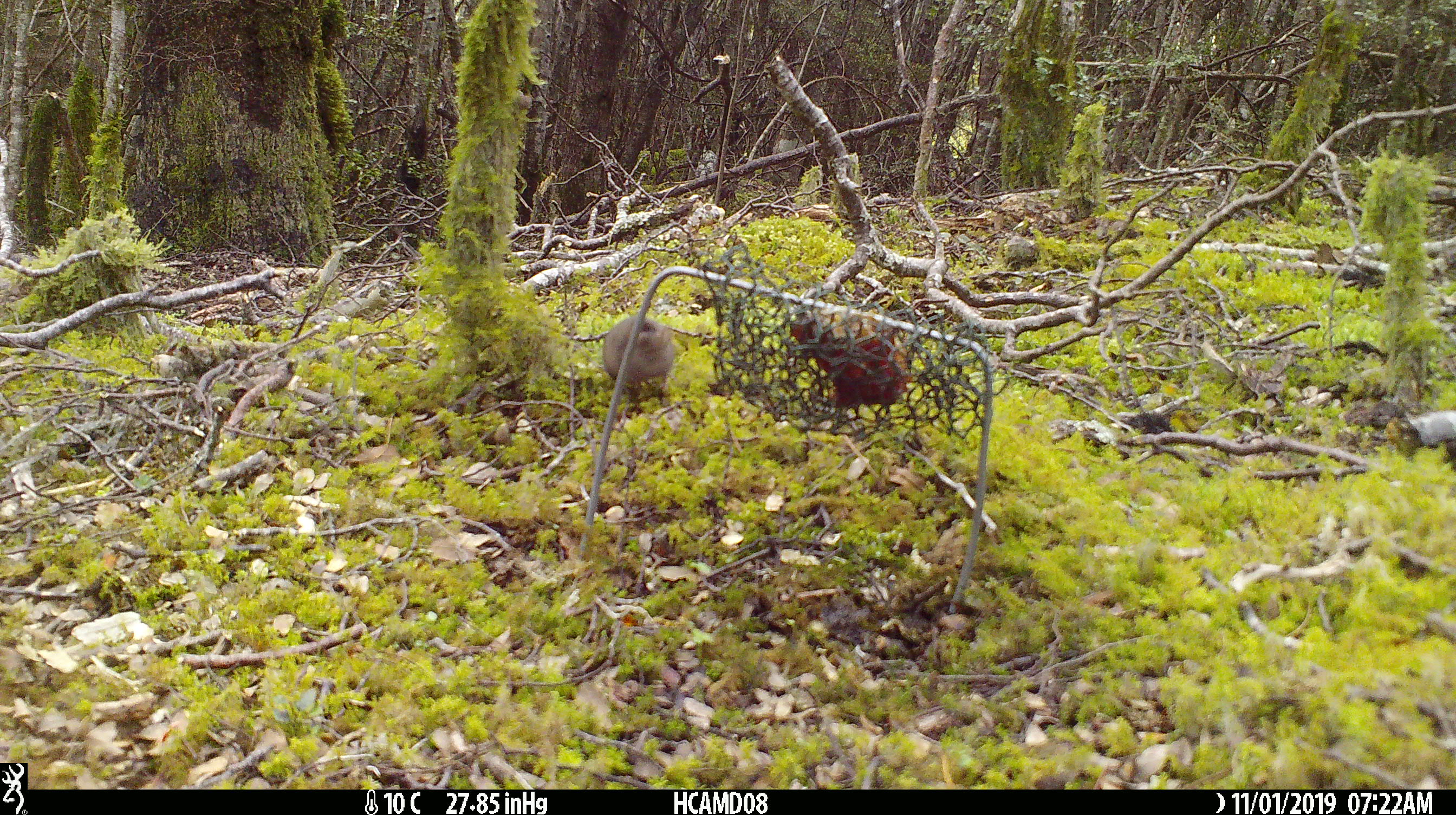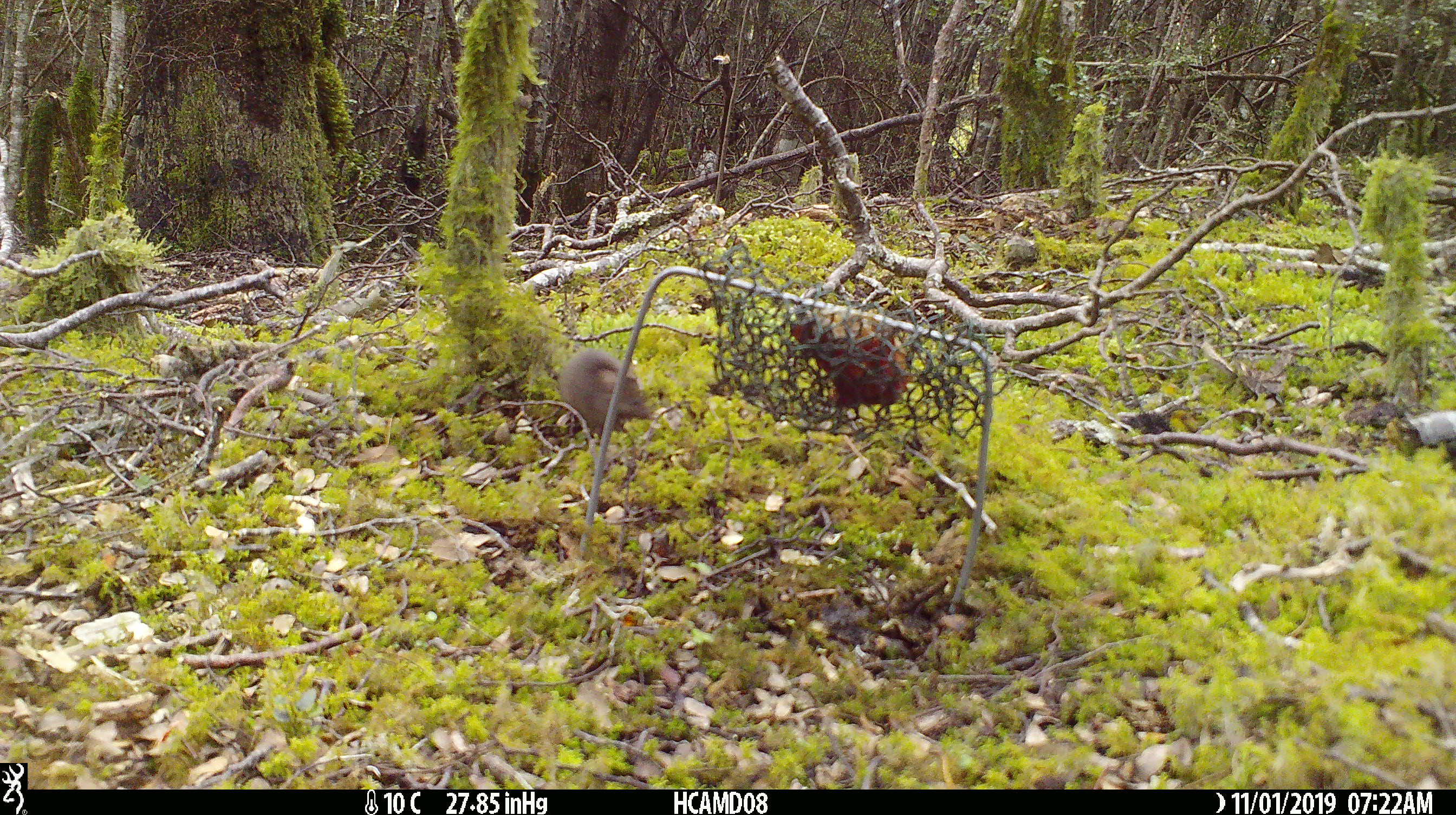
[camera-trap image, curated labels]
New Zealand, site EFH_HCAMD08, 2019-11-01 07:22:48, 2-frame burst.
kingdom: Animalia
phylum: Chordata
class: Mammalia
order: Rodentia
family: Muridae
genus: Mus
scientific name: Mus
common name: mouse